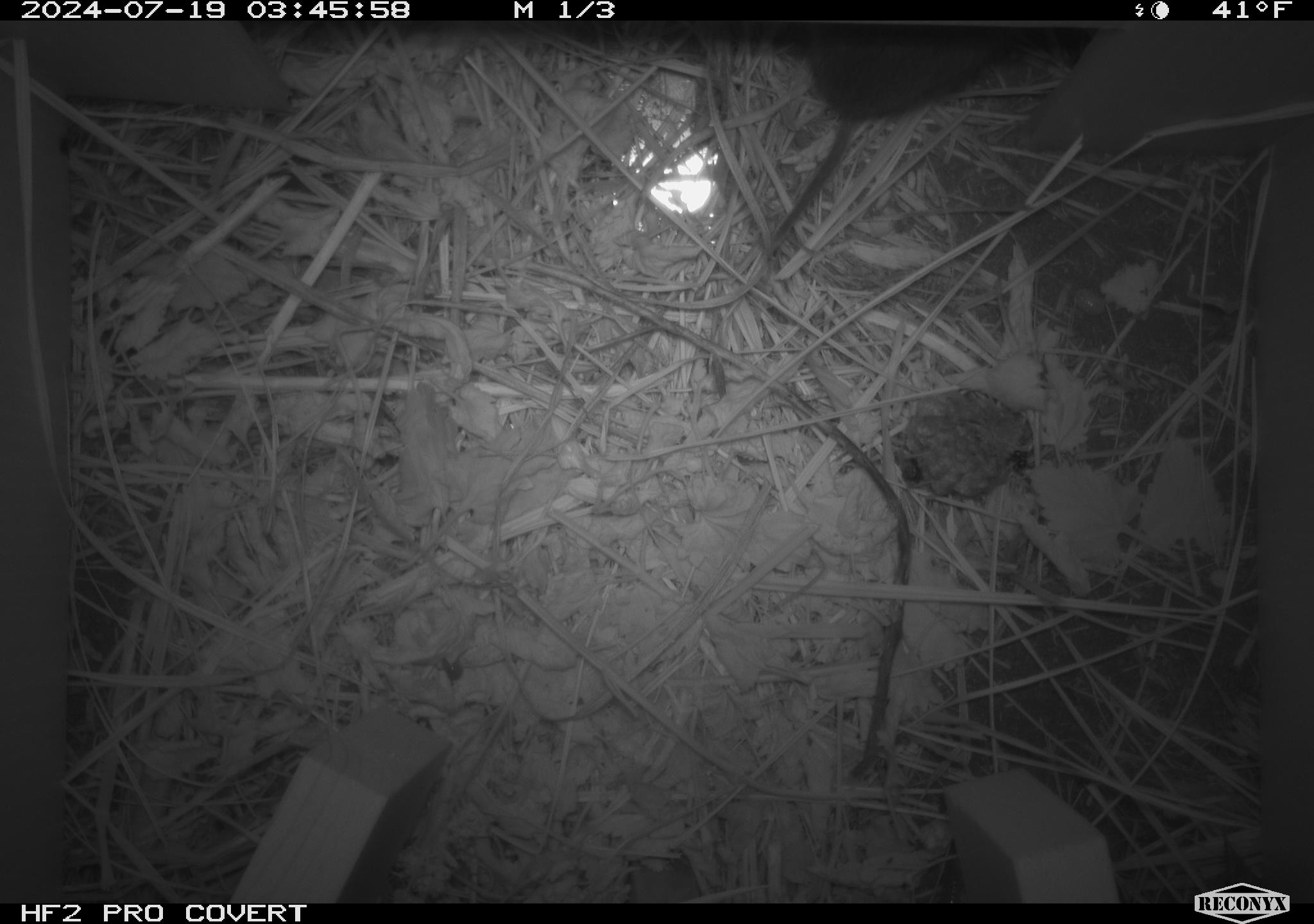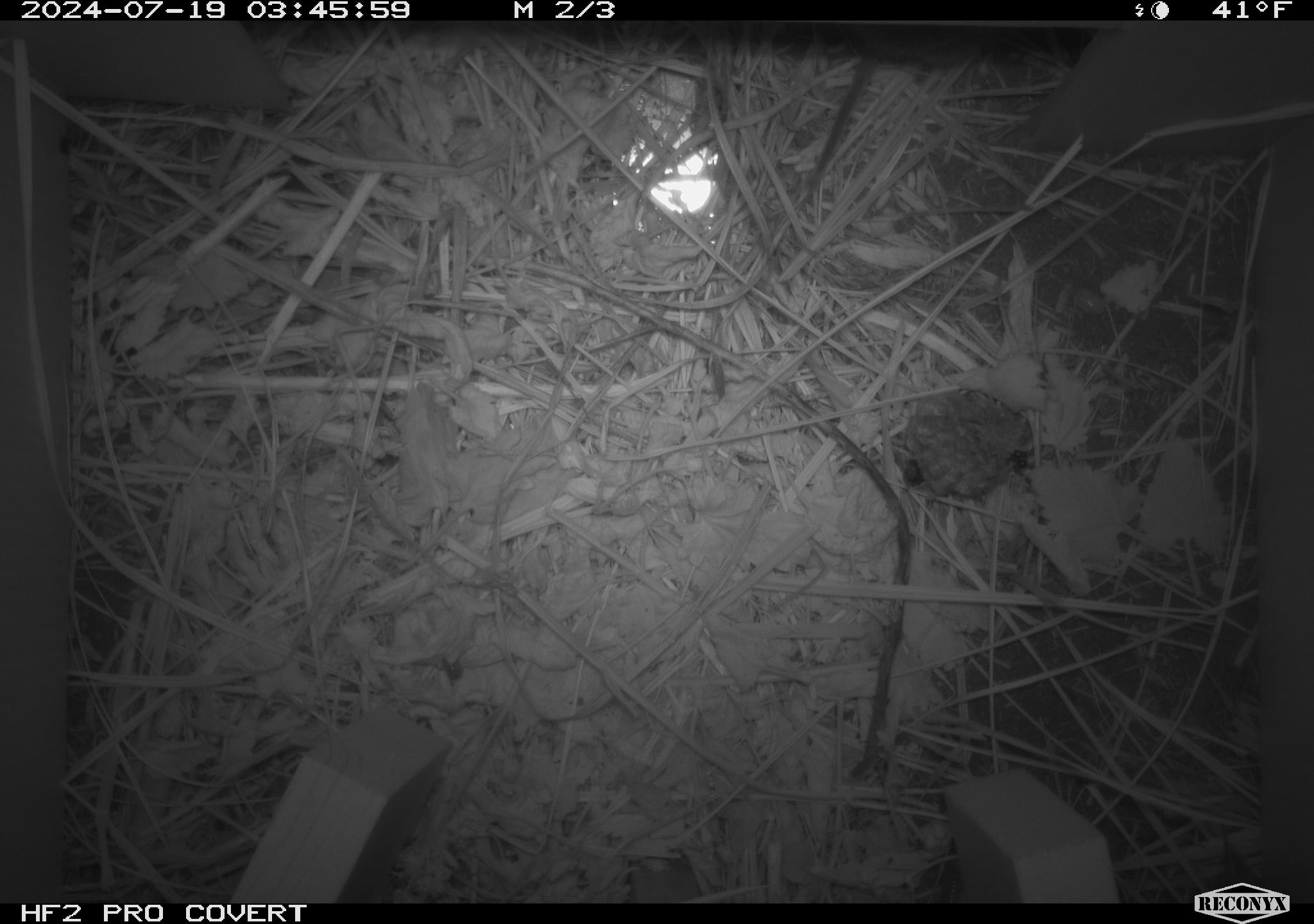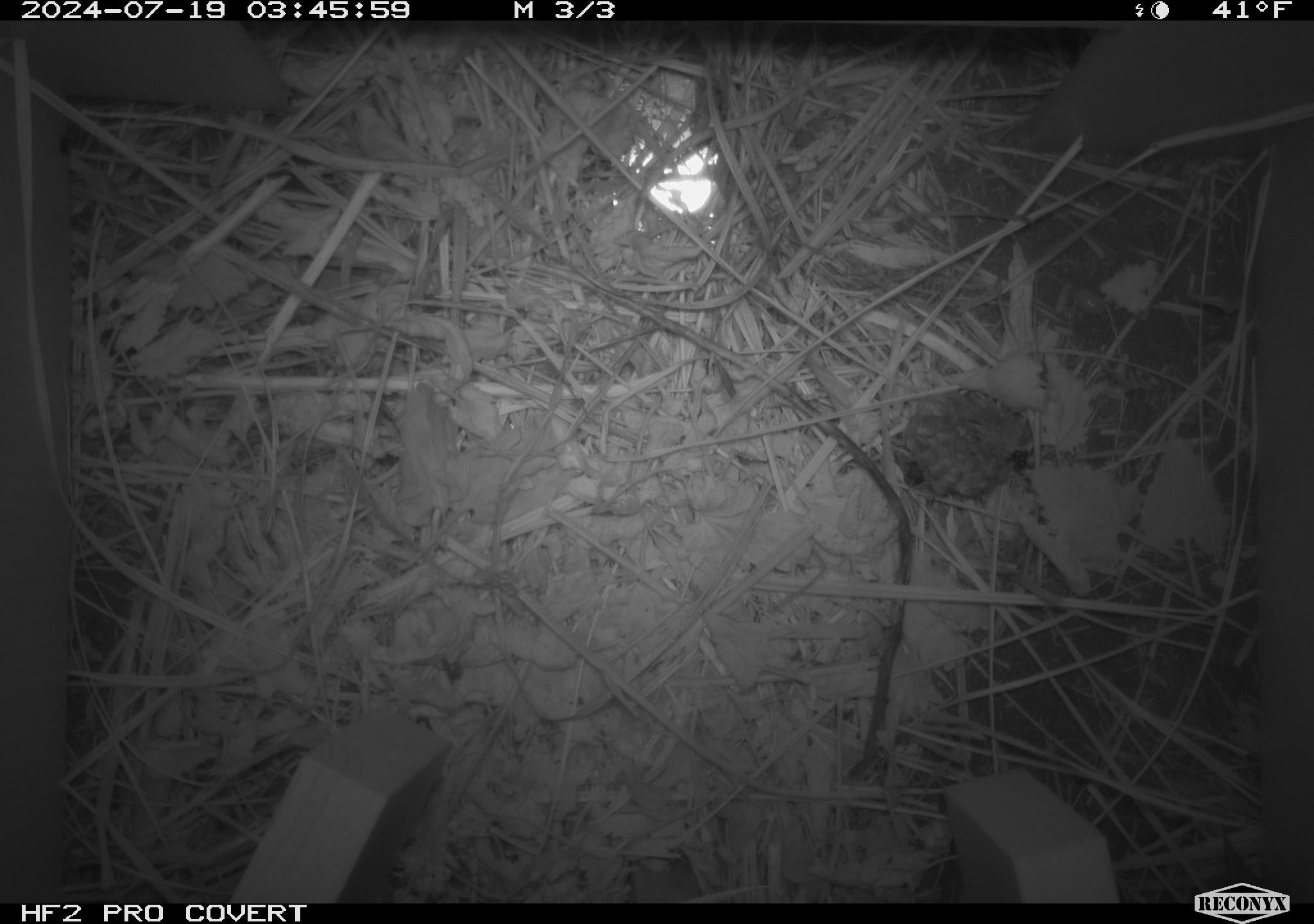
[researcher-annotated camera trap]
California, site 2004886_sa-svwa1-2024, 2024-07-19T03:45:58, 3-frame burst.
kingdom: Animalia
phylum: Arthropoda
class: Insecta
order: Hymenoptera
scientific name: Hymenoptera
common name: ants, bees, wasps, and sawflies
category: hymenoptera order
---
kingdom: Animalia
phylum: Chordata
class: Mammalia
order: Rodentia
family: Cricetidae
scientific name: Arvicolinae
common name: voles, lemmings, and muskrats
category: arvicolinae subfamily